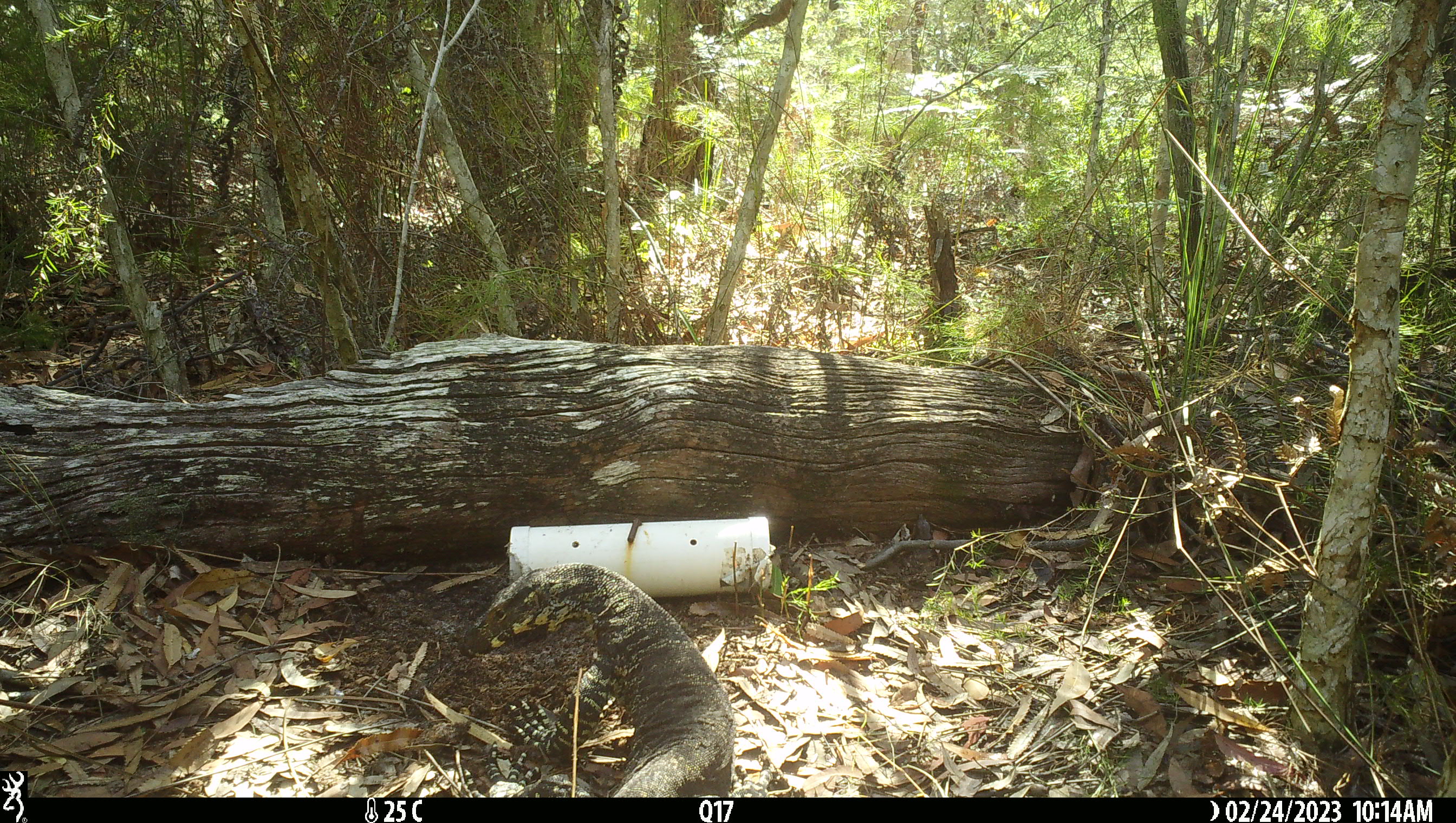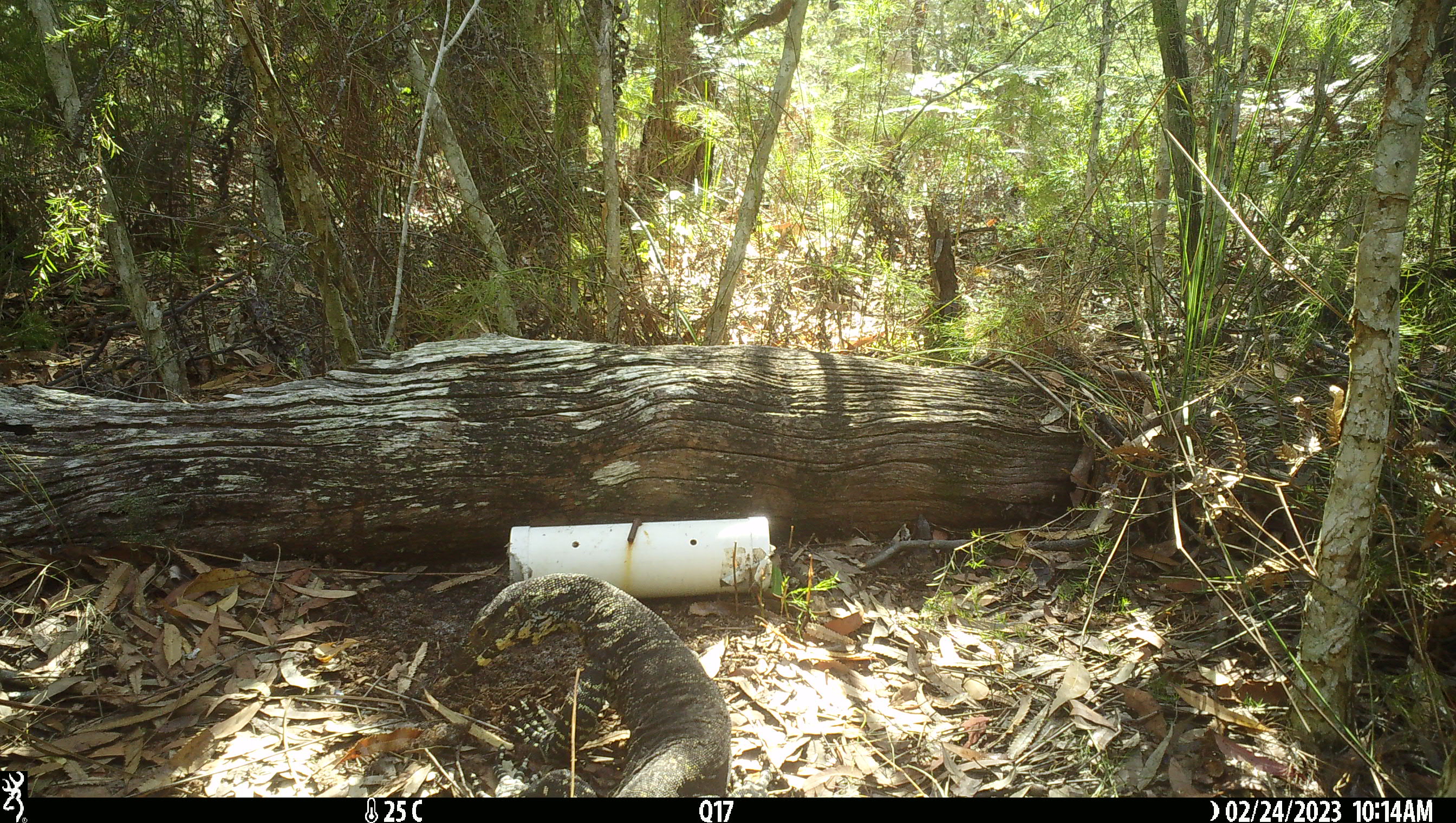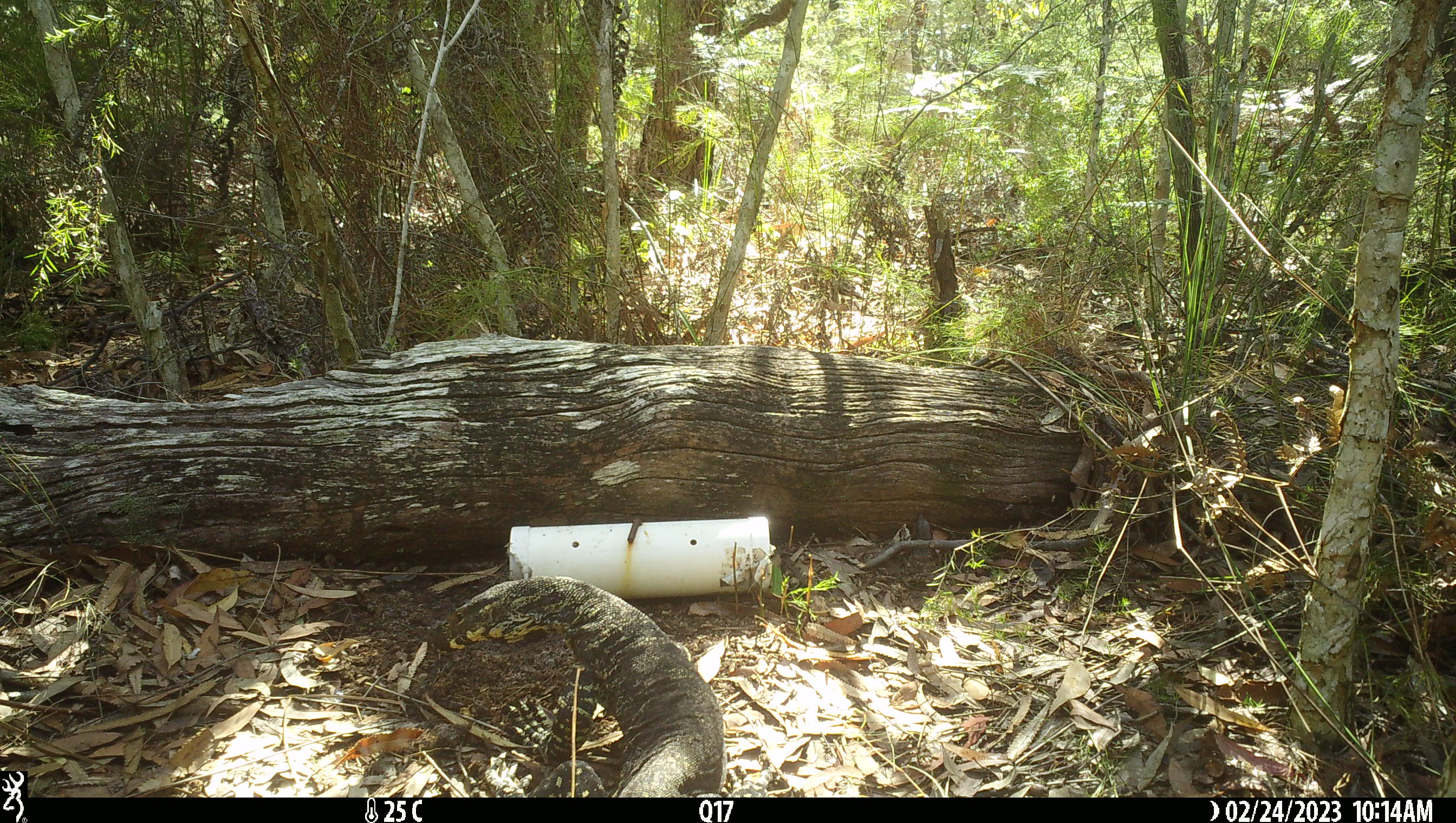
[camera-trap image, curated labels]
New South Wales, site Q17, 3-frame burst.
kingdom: Animalia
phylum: Chordata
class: Reptilia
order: Squamata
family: Varanidae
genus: Varanus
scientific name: Varanus varius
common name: lace monitor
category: goanna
Goanna (lace monitor) (Varanus varius).